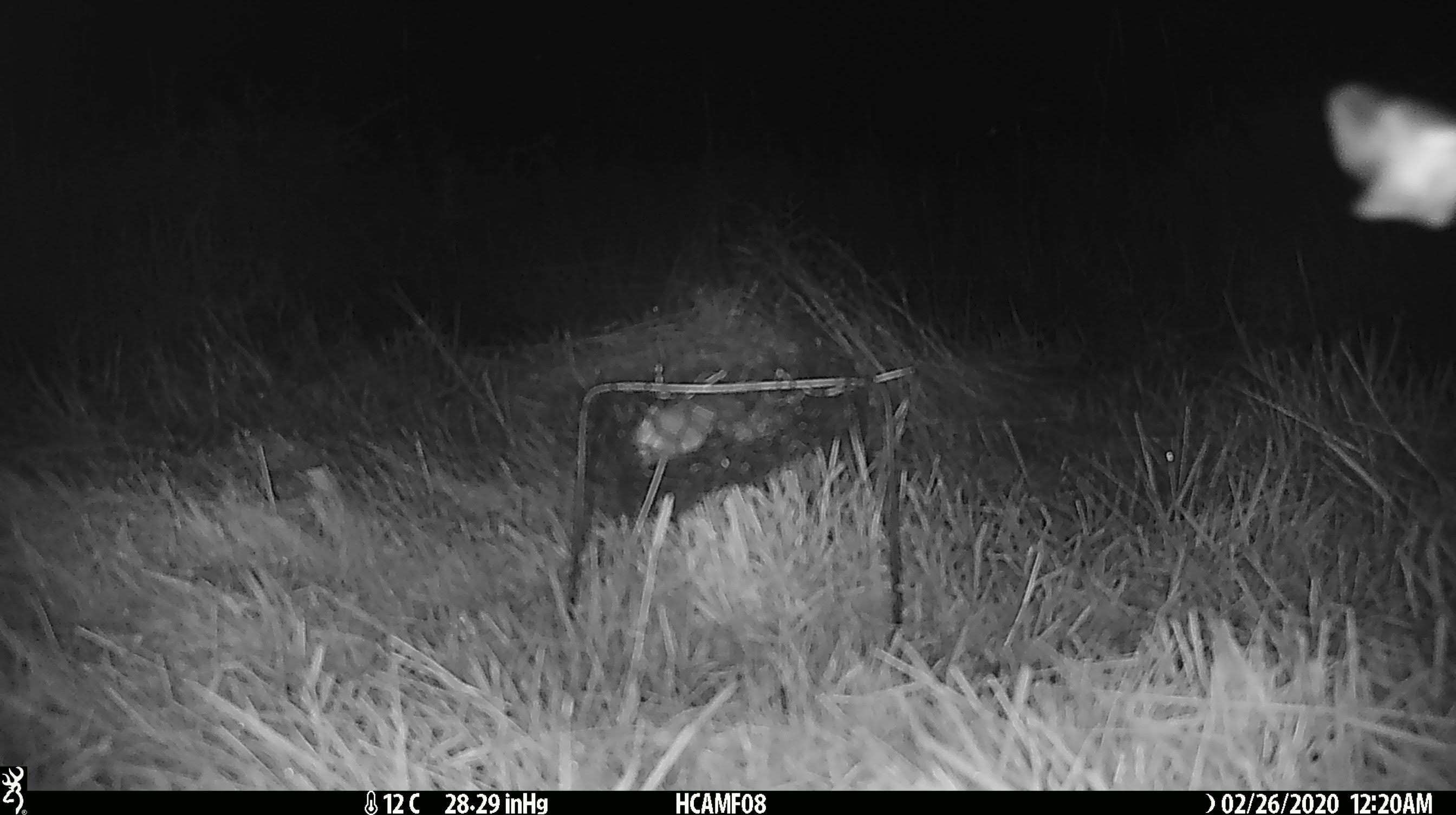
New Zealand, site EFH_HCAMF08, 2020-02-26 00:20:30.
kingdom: Animalia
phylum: Arthropoda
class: Insecta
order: Lepidoptera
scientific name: Lepidoptera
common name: moth